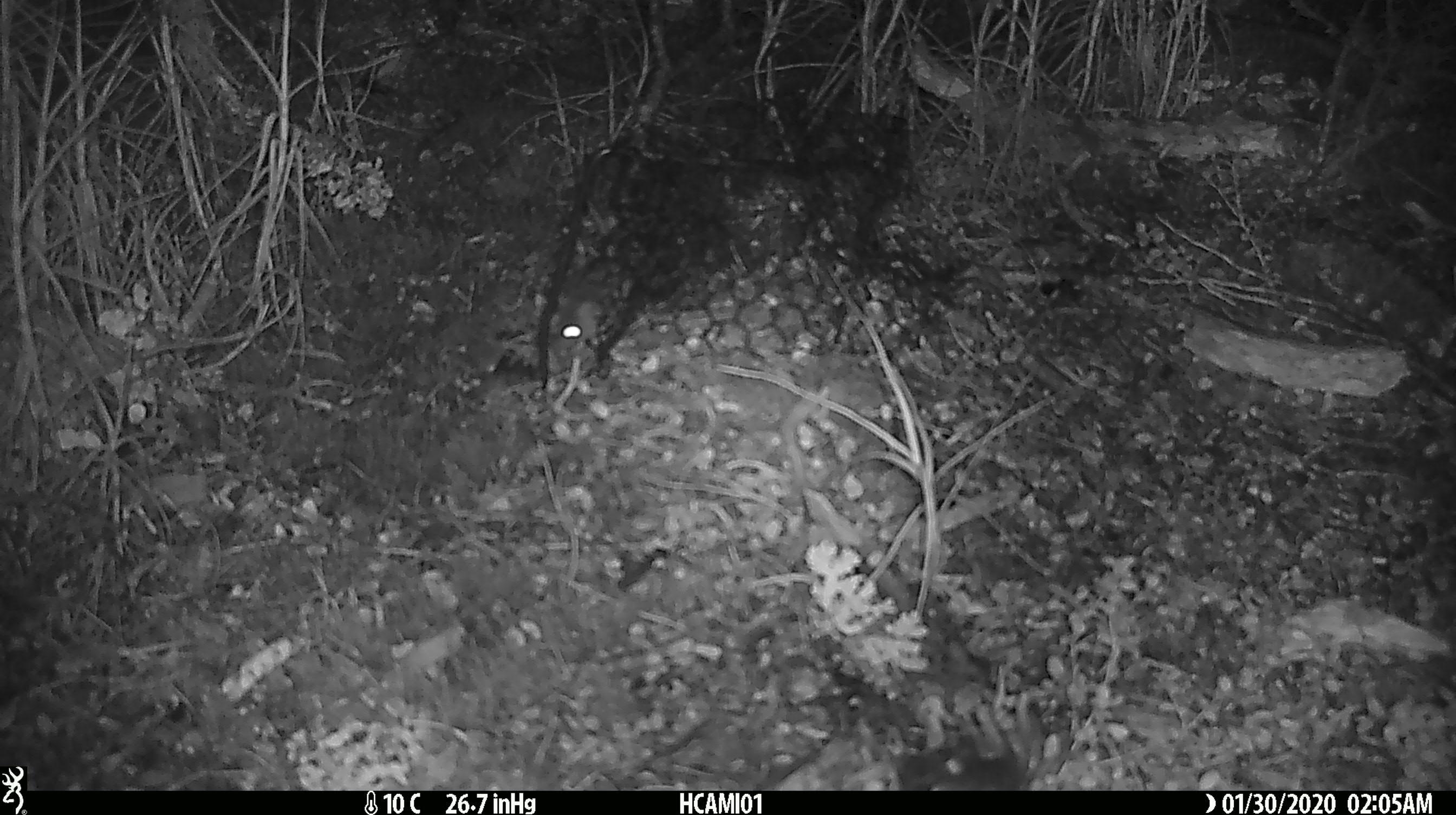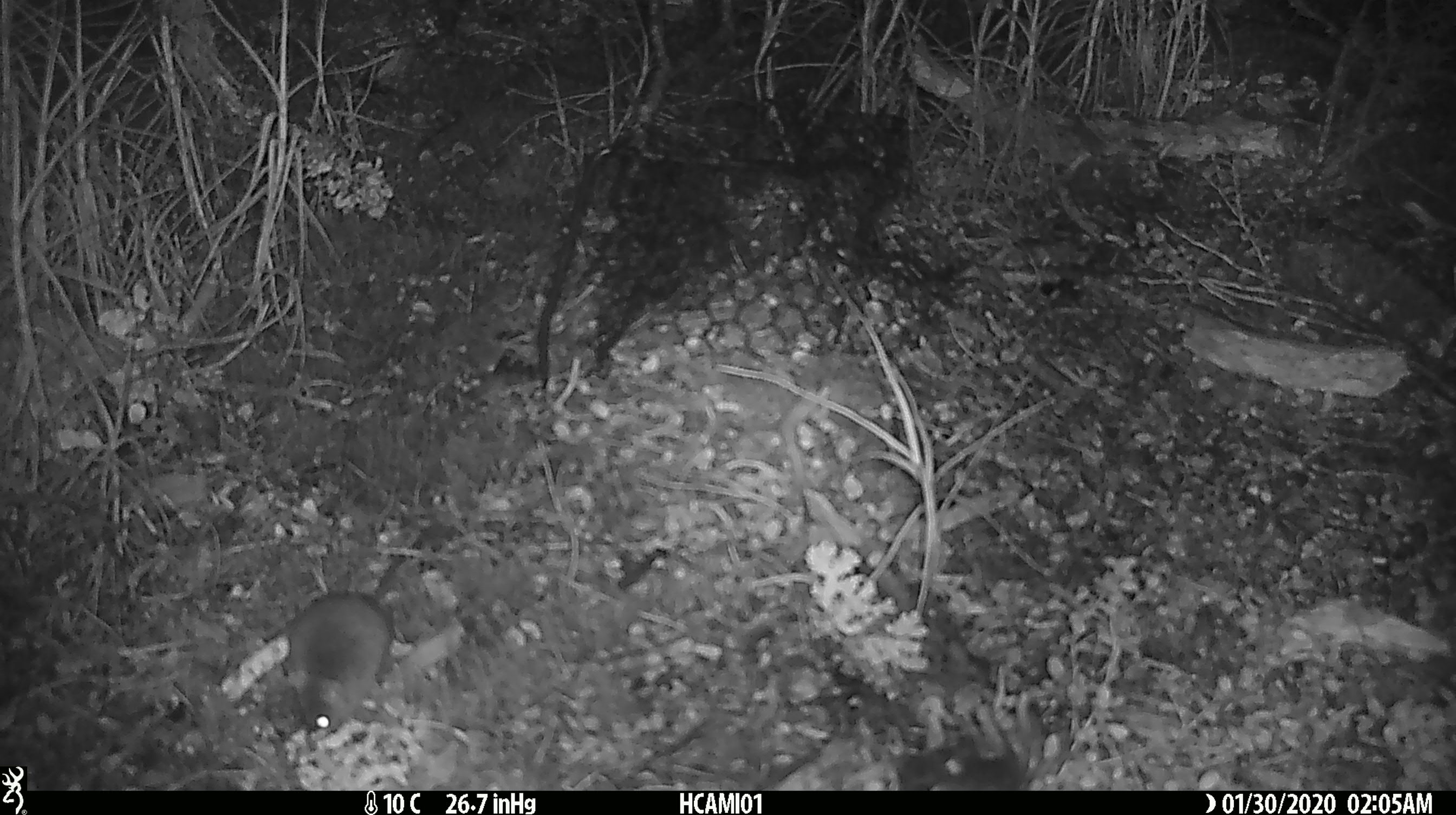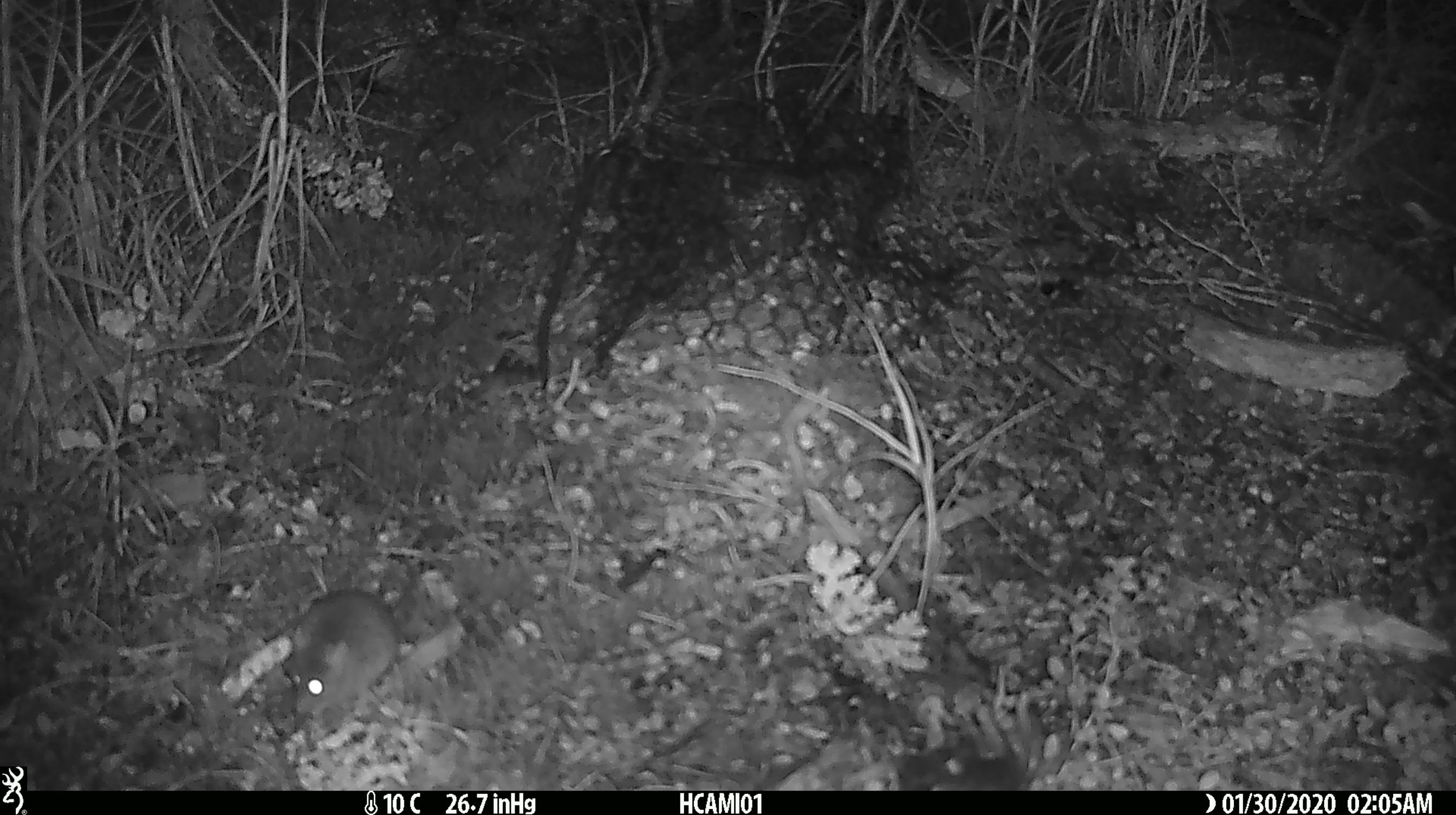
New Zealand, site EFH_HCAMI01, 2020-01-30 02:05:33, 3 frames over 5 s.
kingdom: Animalia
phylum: Chordata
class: Mammalia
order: Rodentia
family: Muridae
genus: Mus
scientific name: Mus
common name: mouse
Mouse (Mus).